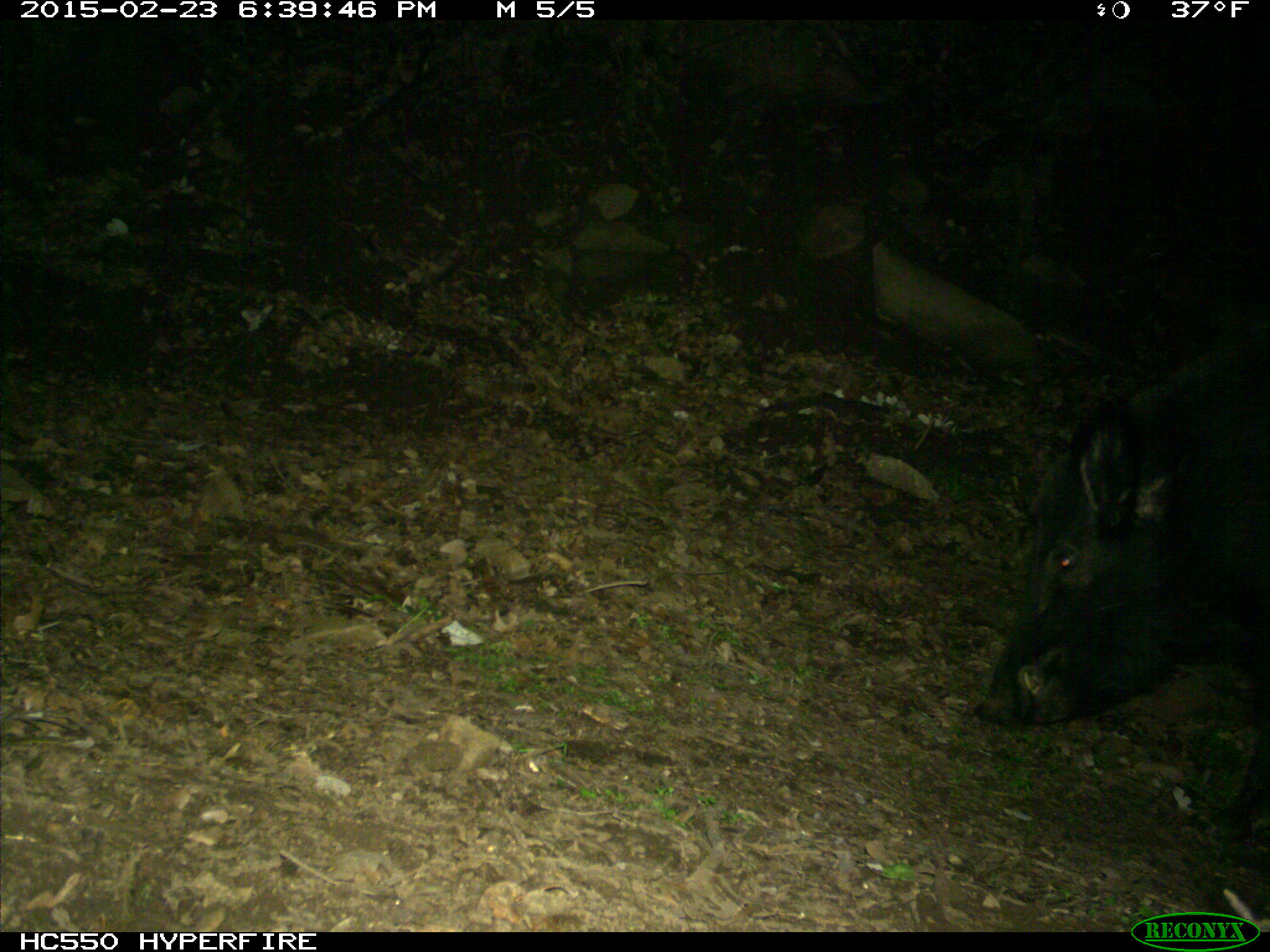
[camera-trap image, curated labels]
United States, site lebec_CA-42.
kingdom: Animalia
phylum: Chordata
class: Mammalia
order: Artiodactyla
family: Suidae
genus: Sus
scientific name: Sus scrofa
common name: wild boar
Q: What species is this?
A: Sus scrofa (wild boar).